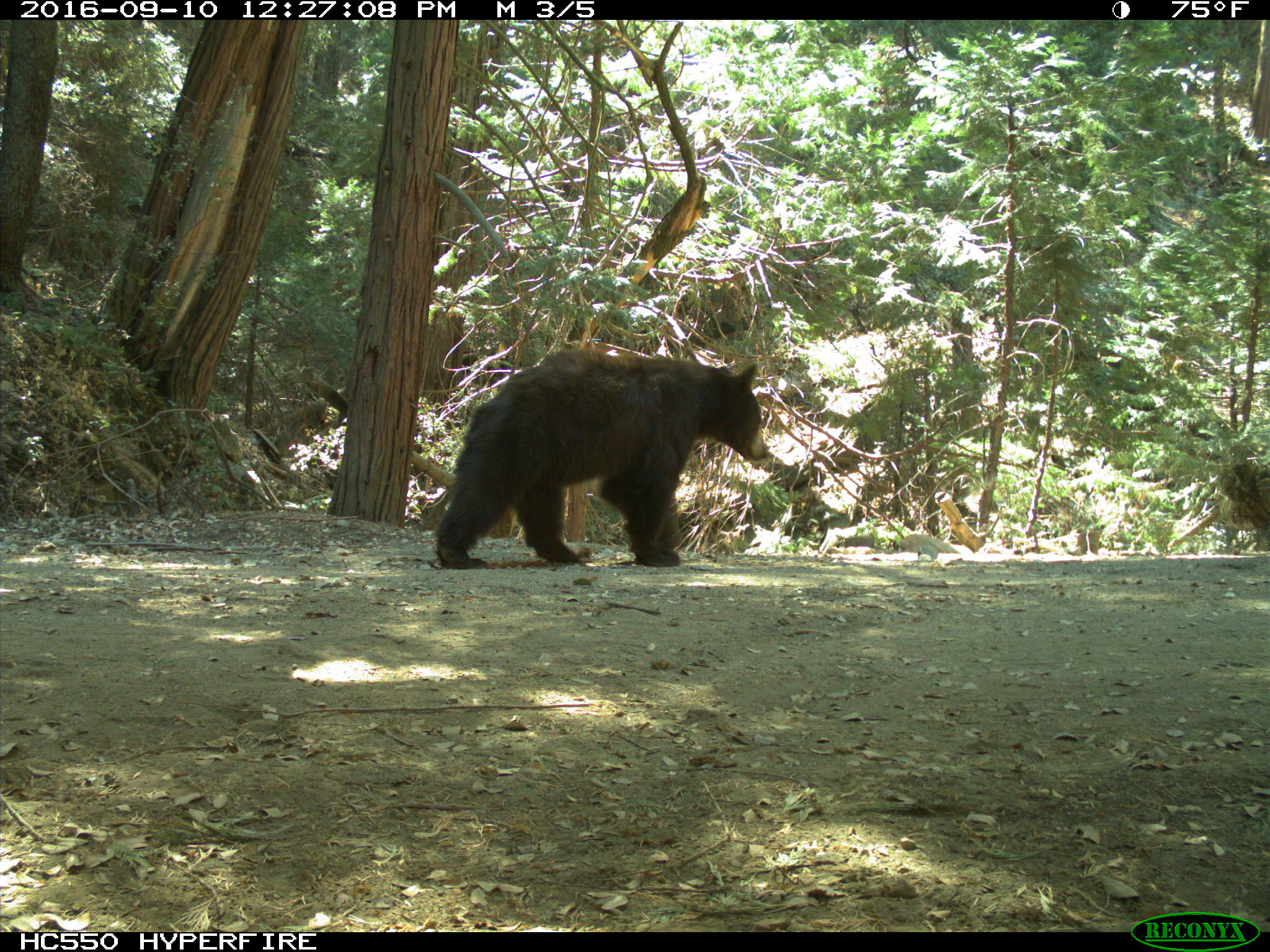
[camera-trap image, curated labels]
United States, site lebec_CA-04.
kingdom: Animalia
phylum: Chordata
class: Mammalia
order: Carnivora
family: Ursidae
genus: Ursus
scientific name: Ursus americanus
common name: american black bear